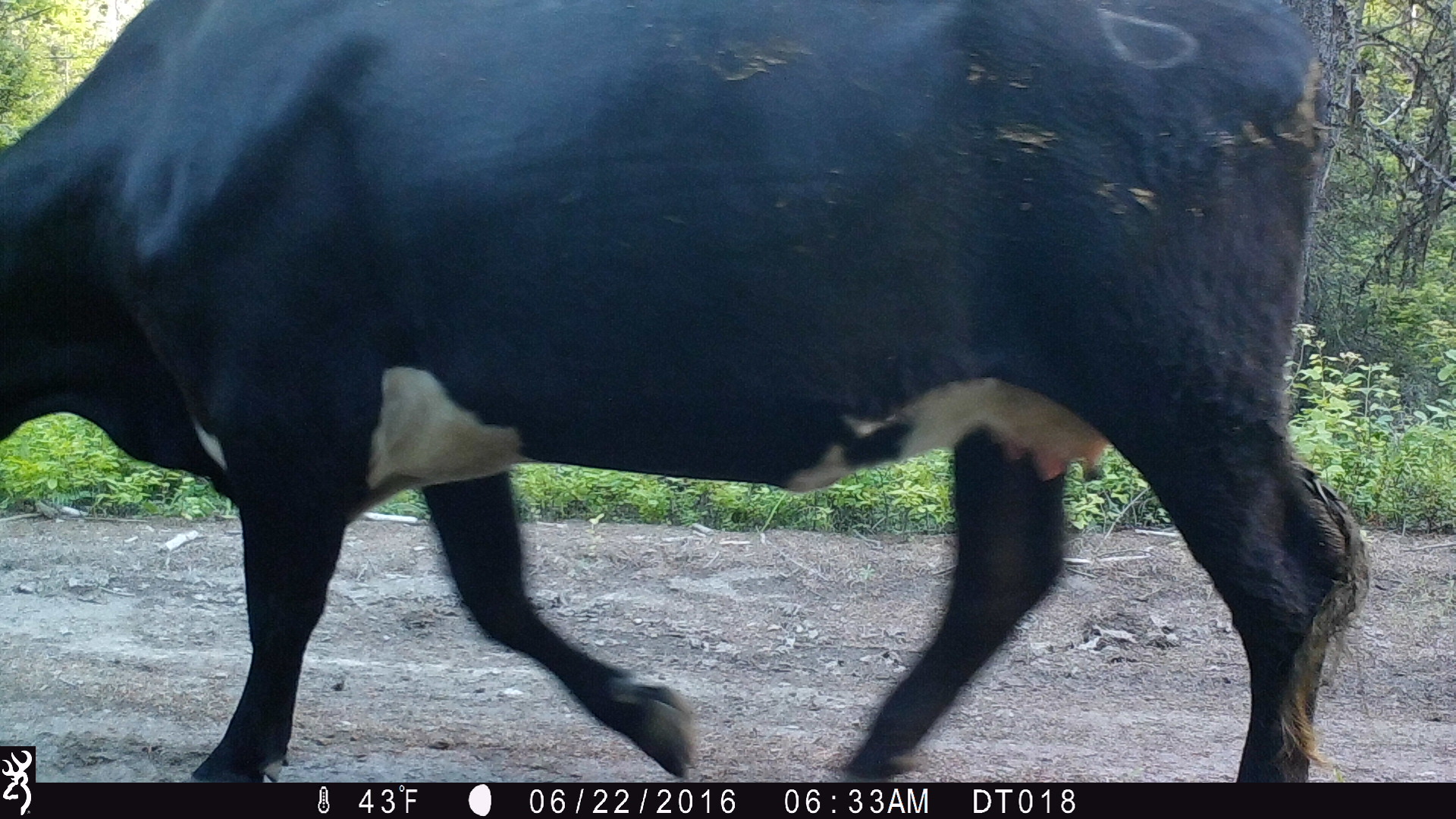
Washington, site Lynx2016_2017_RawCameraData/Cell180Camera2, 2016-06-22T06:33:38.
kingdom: Animalia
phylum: Chordata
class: Mammalia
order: Artiodactyla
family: Bovidae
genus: Bos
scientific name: Bos taurus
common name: domestic cattle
Domestic cattle (Bos taurus). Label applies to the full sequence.